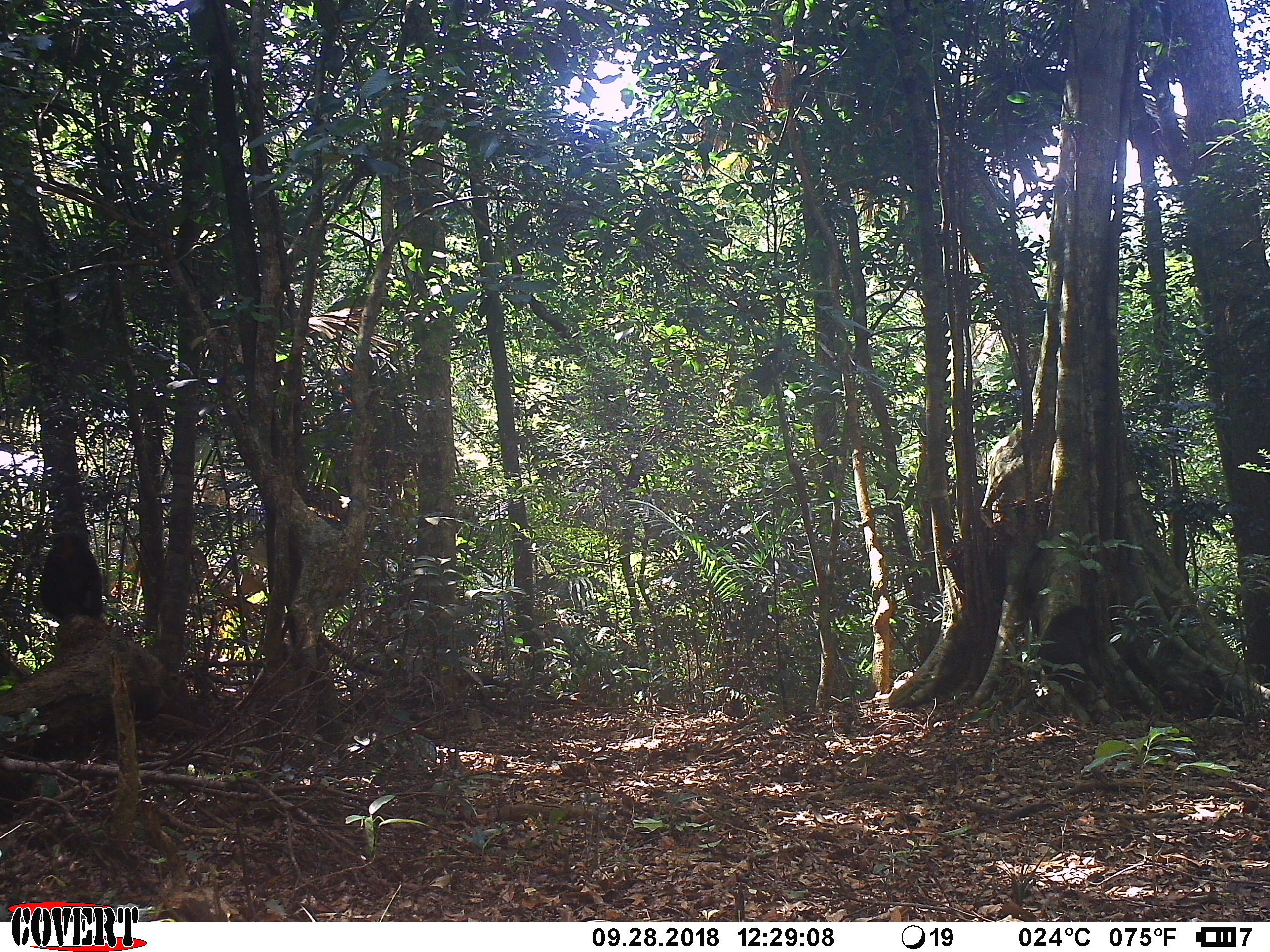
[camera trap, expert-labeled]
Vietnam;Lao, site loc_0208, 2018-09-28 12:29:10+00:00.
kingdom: Animalia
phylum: Chordata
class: Mammalia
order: Primates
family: Cercopithecidae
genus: Macaca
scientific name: Macaca arctoides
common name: stump-tailed macaque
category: stump tailed macaque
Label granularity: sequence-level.